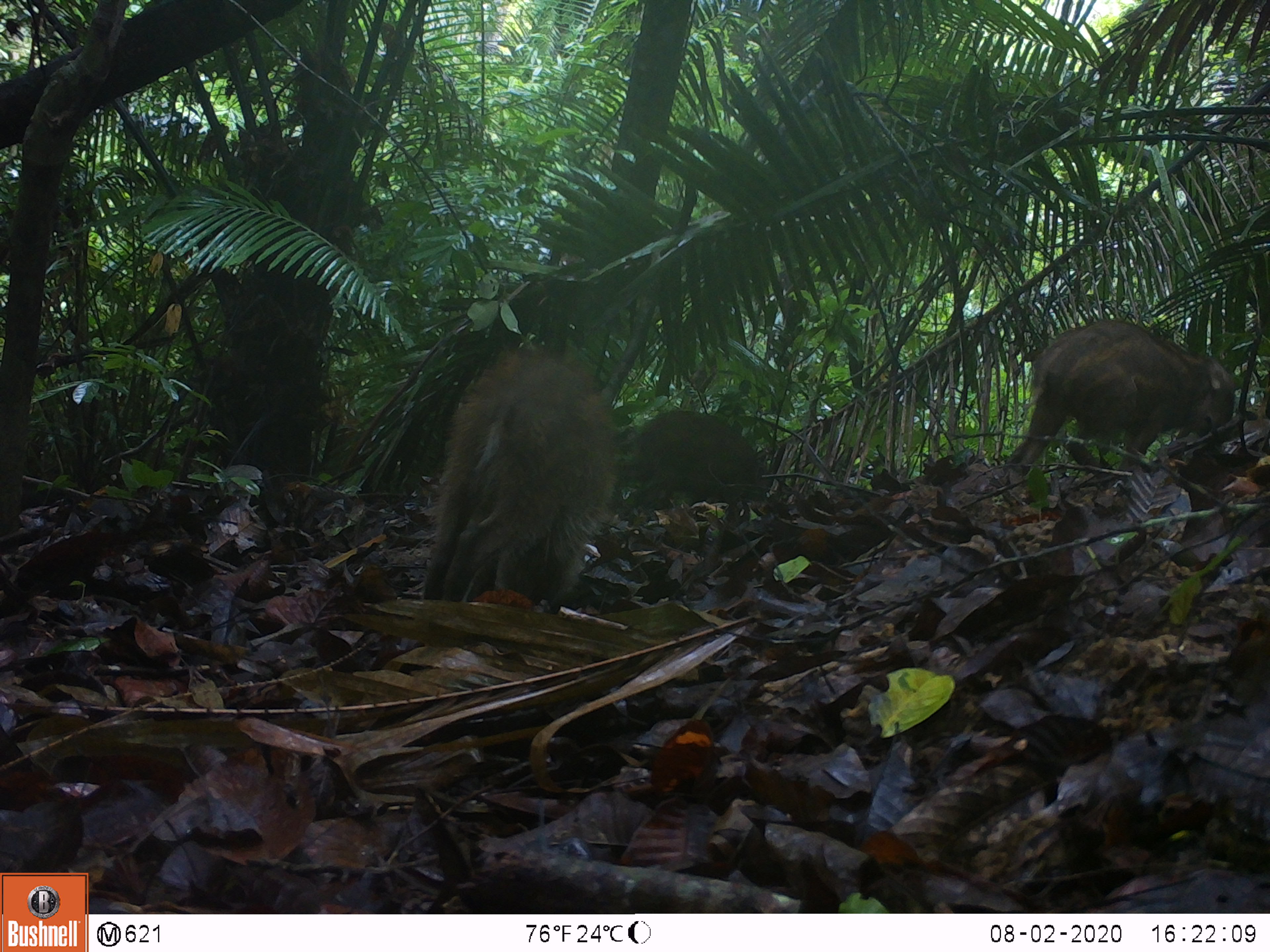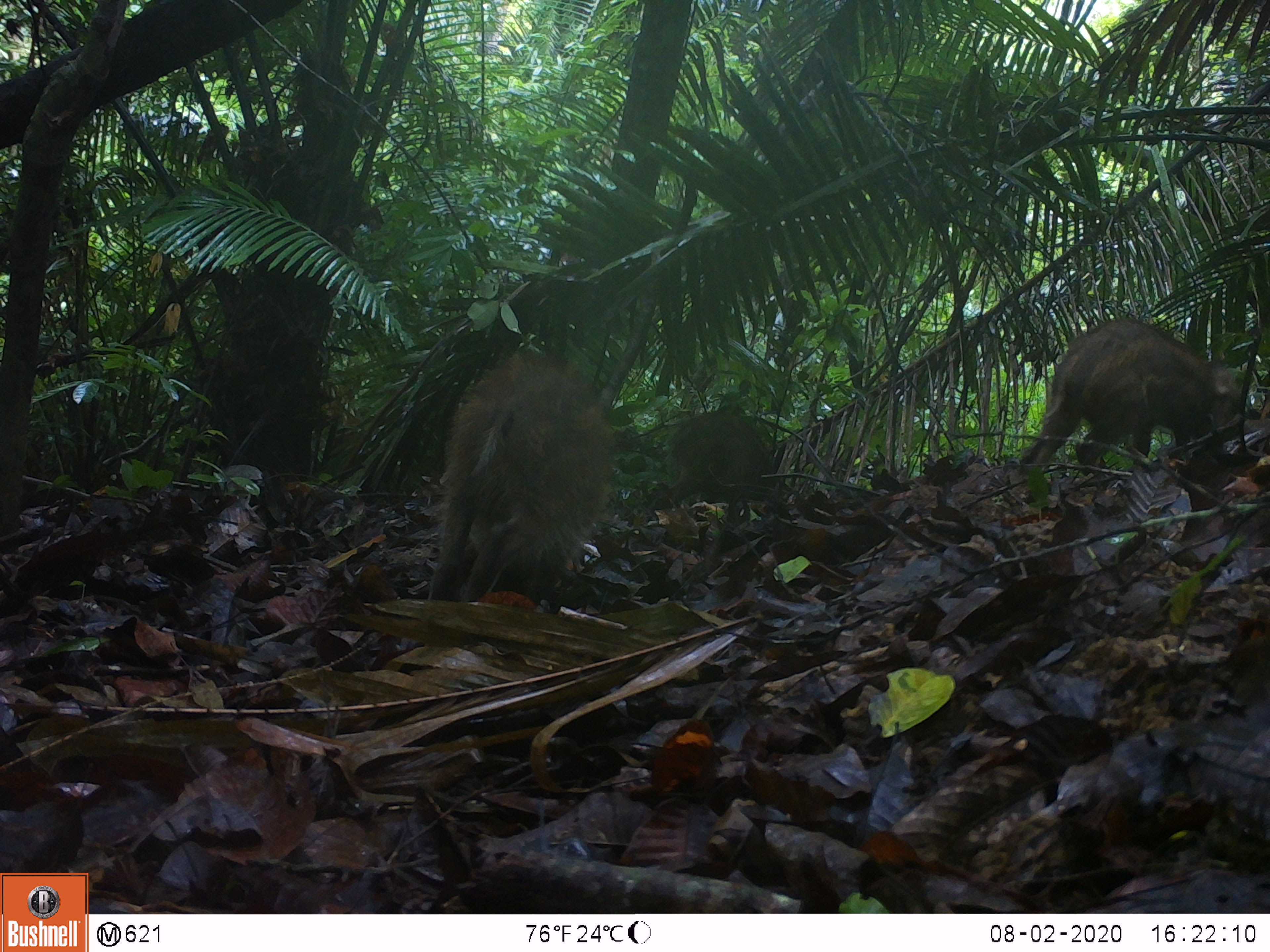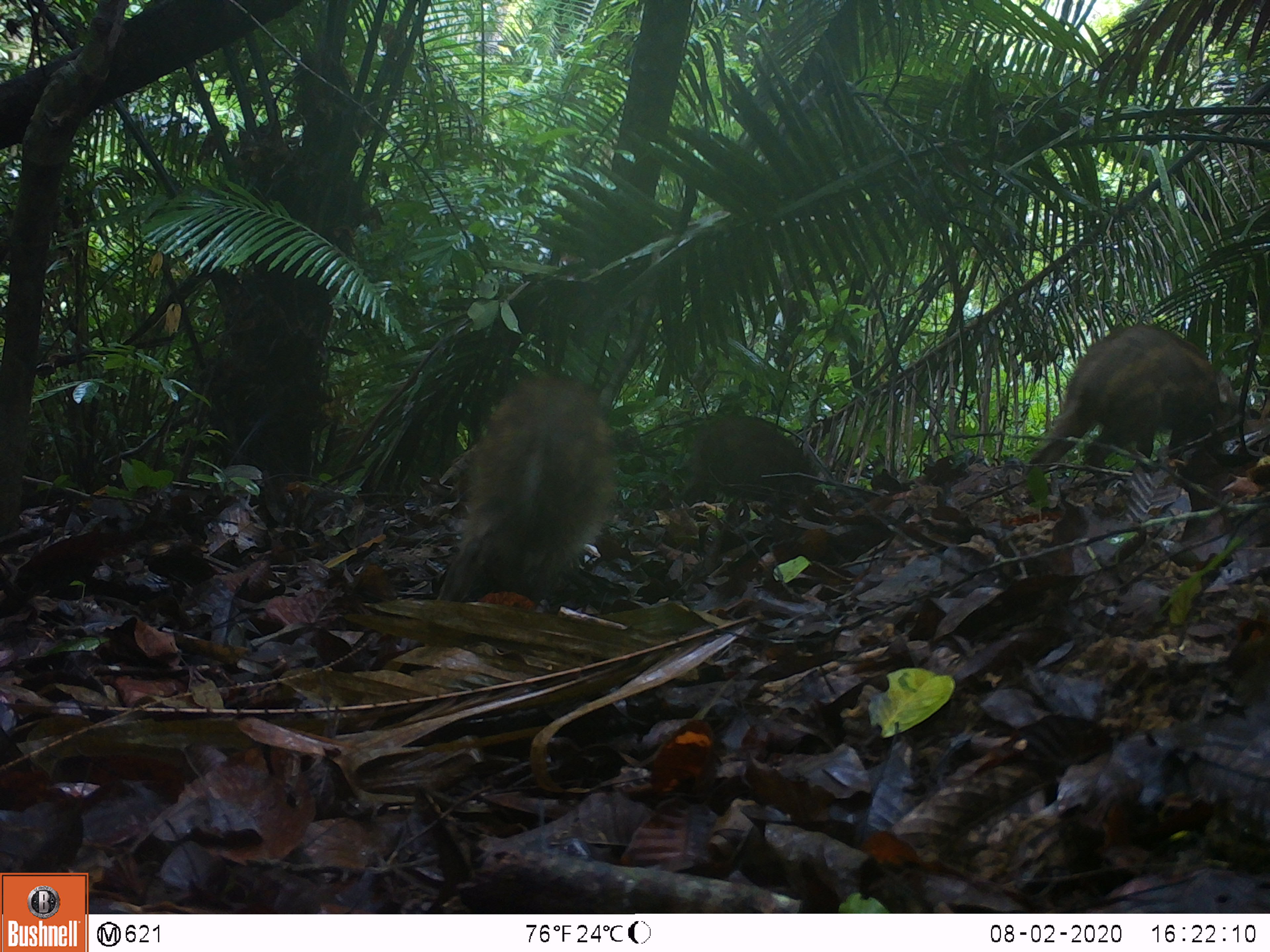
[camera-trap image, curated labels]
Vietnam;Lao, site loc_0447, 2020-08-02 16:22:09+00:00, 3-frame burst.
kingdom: Animalia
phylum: Chordata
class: Mammalia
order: Artiodactyla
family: Suidae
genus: Sus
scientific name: Sus scrofa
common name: eurasian wild pig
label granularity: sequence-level